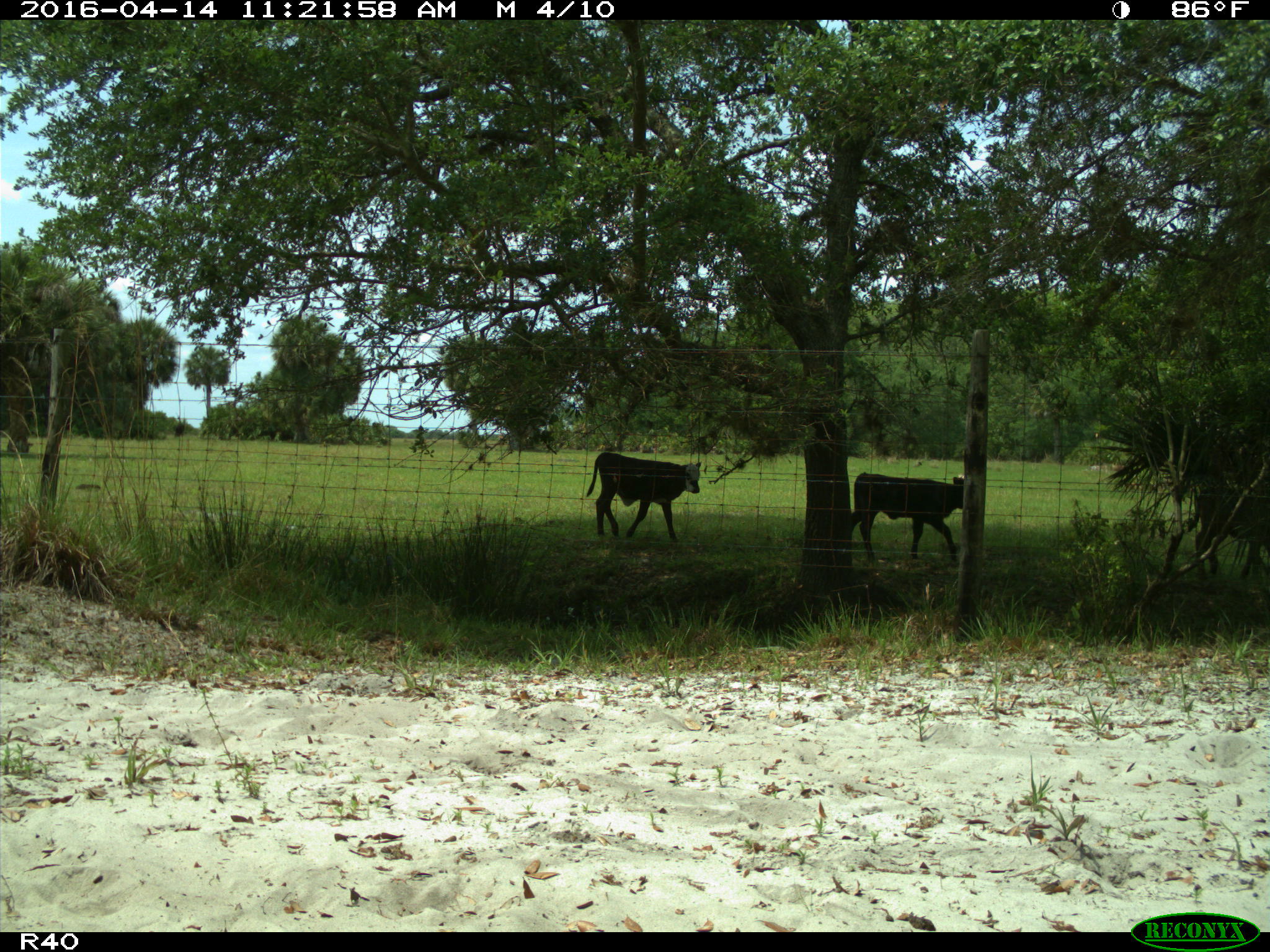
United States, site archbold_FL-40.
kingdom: Animalia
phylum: Chordata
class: Mammalia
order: Artiodactyla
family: Bovidae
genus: Bos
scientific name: Bos taurus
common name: domestic cow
Bos taurus (domestic cow).